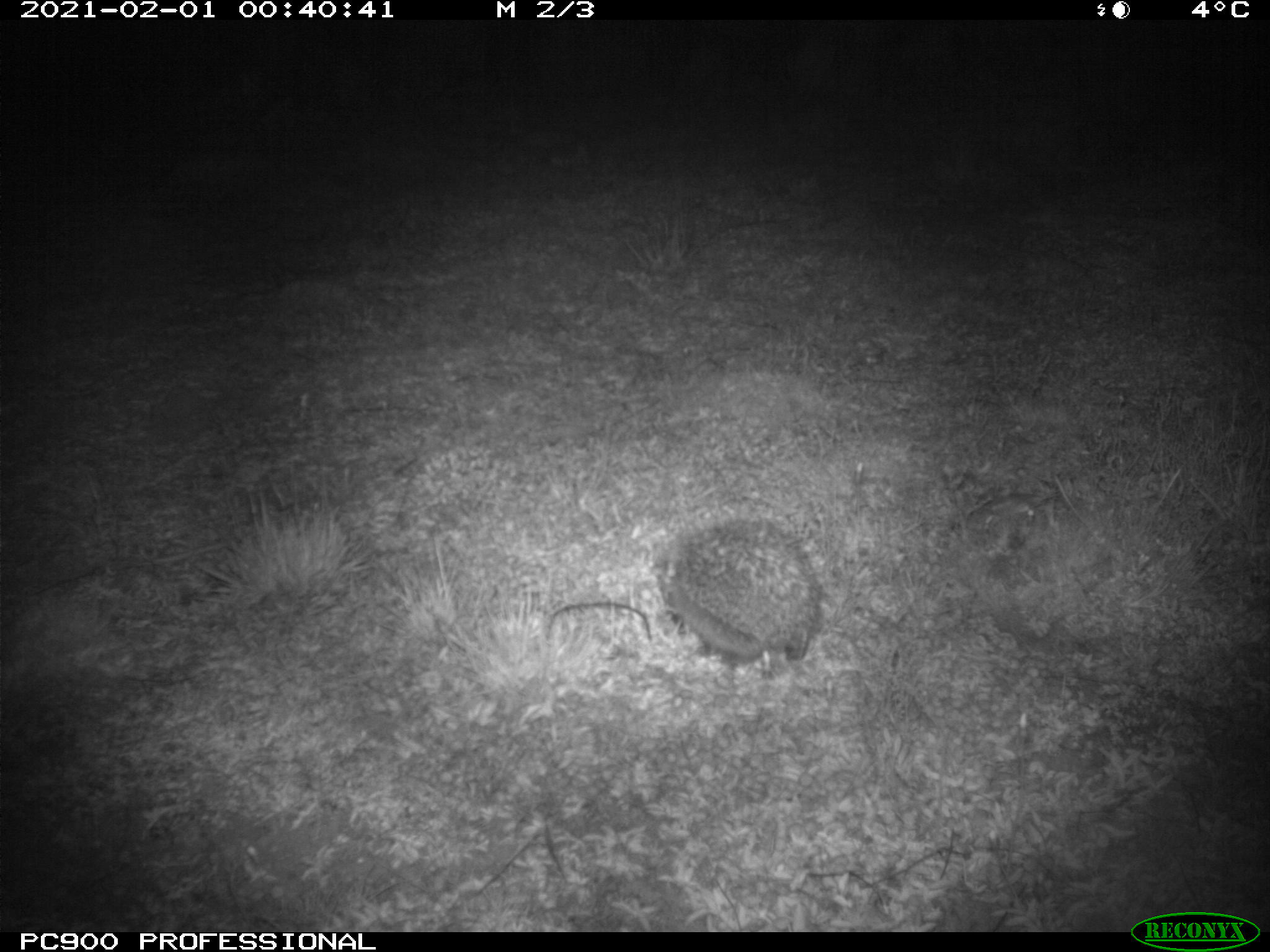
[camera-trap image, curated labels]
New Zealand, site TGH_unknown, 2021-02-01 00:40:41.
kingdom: Animalia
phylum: Chordata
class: Mammalia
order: Eulipotyphla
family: Erinaceidae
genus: Erinaceus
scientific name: Erinaceus europaeus europaeus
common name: european hedgehog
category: hedgehog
Hedgehog (european hedgehog) (Erinaceus europaeus europaeus).